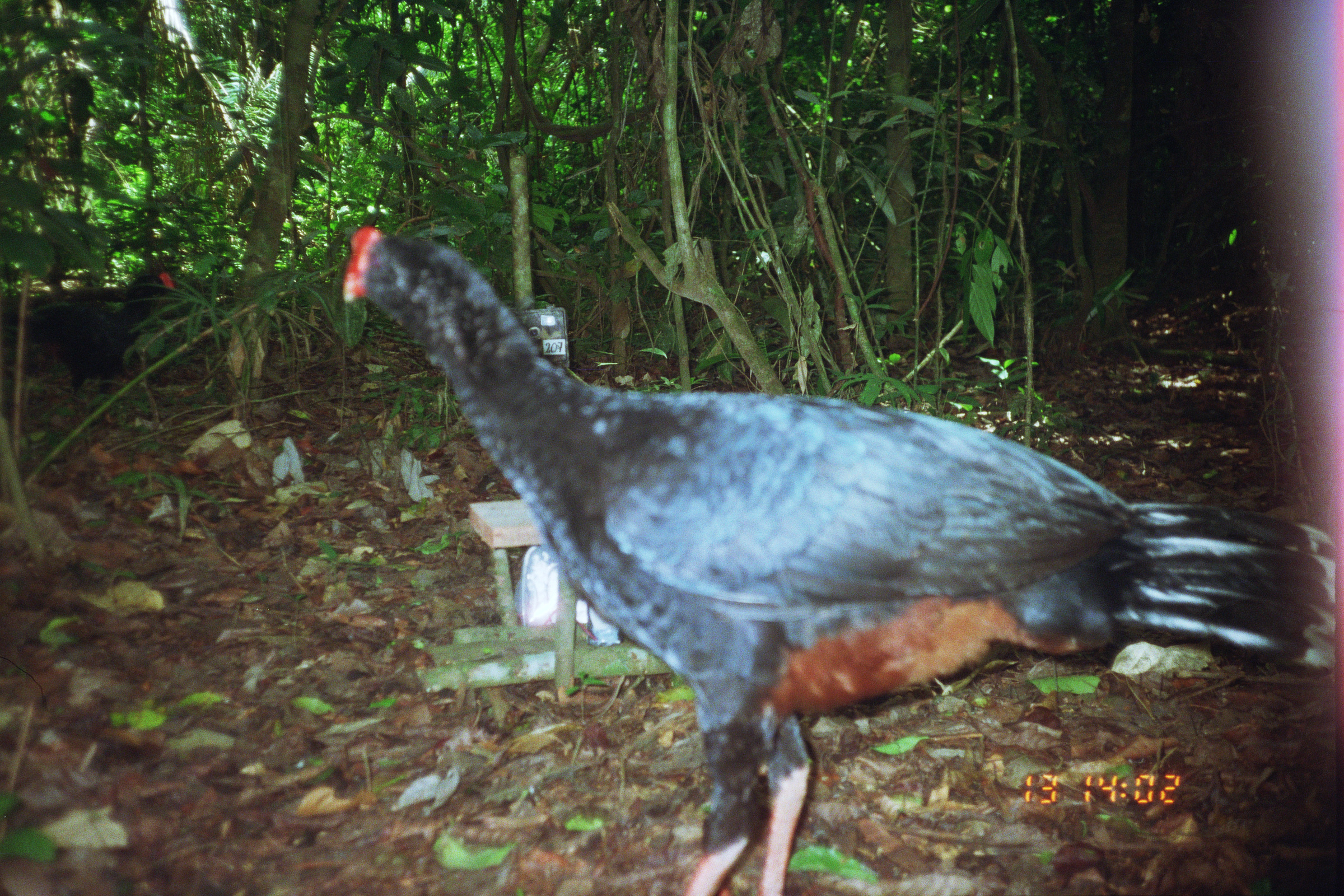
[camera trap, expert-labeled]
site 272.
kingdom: Animalia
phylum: Chordata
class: Reptilia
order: Squamata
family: Teiidae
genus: Tupinambis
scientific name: Tupinambis teguixin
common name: gold tegu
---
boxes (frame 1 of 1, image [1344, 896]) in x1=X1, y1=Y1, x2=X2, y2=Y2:
tupinambis teguixin: x1=343, y1=225, x2=1335, y2=895; x1=27, y1=272, x2=175, y2=425